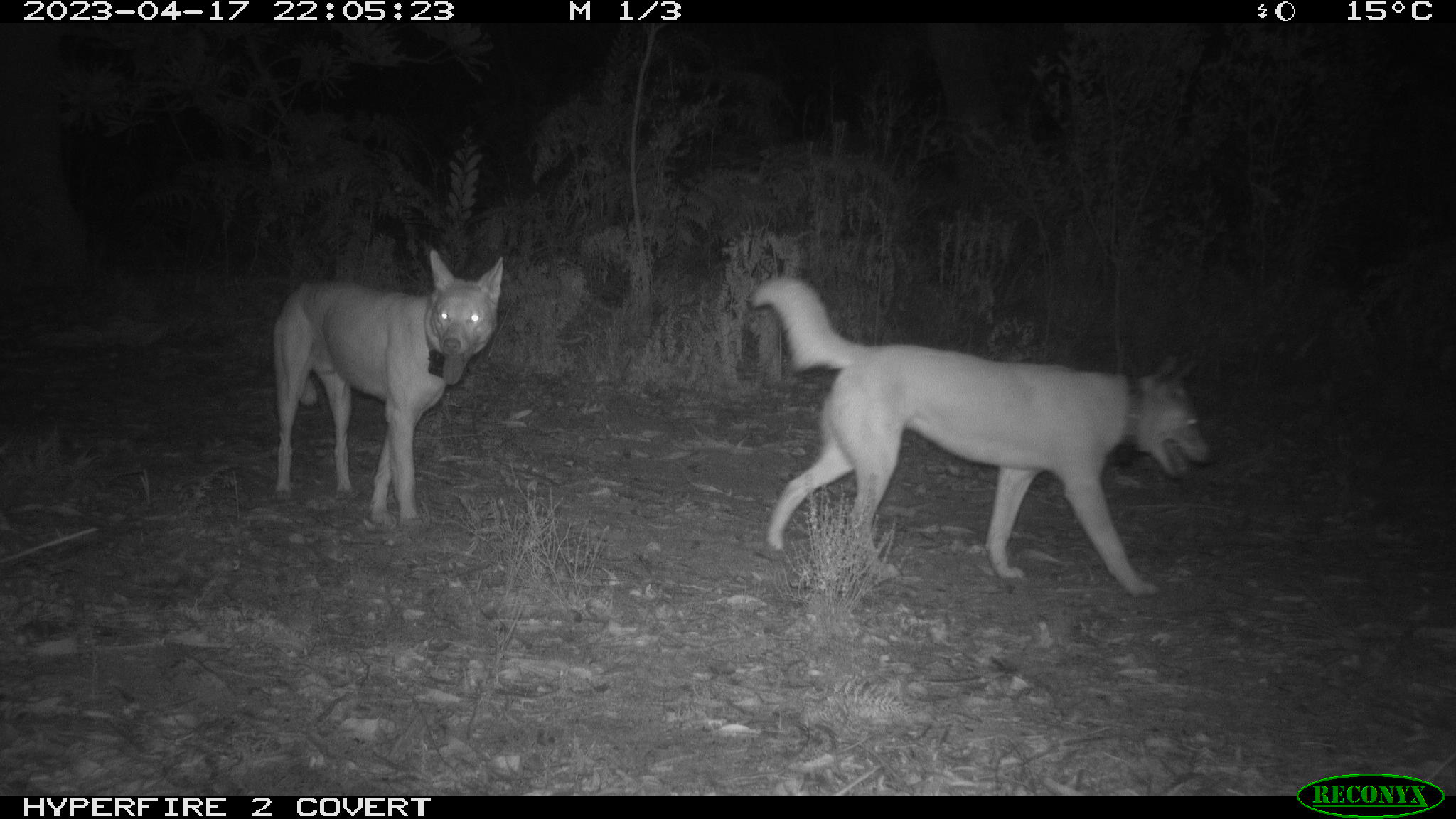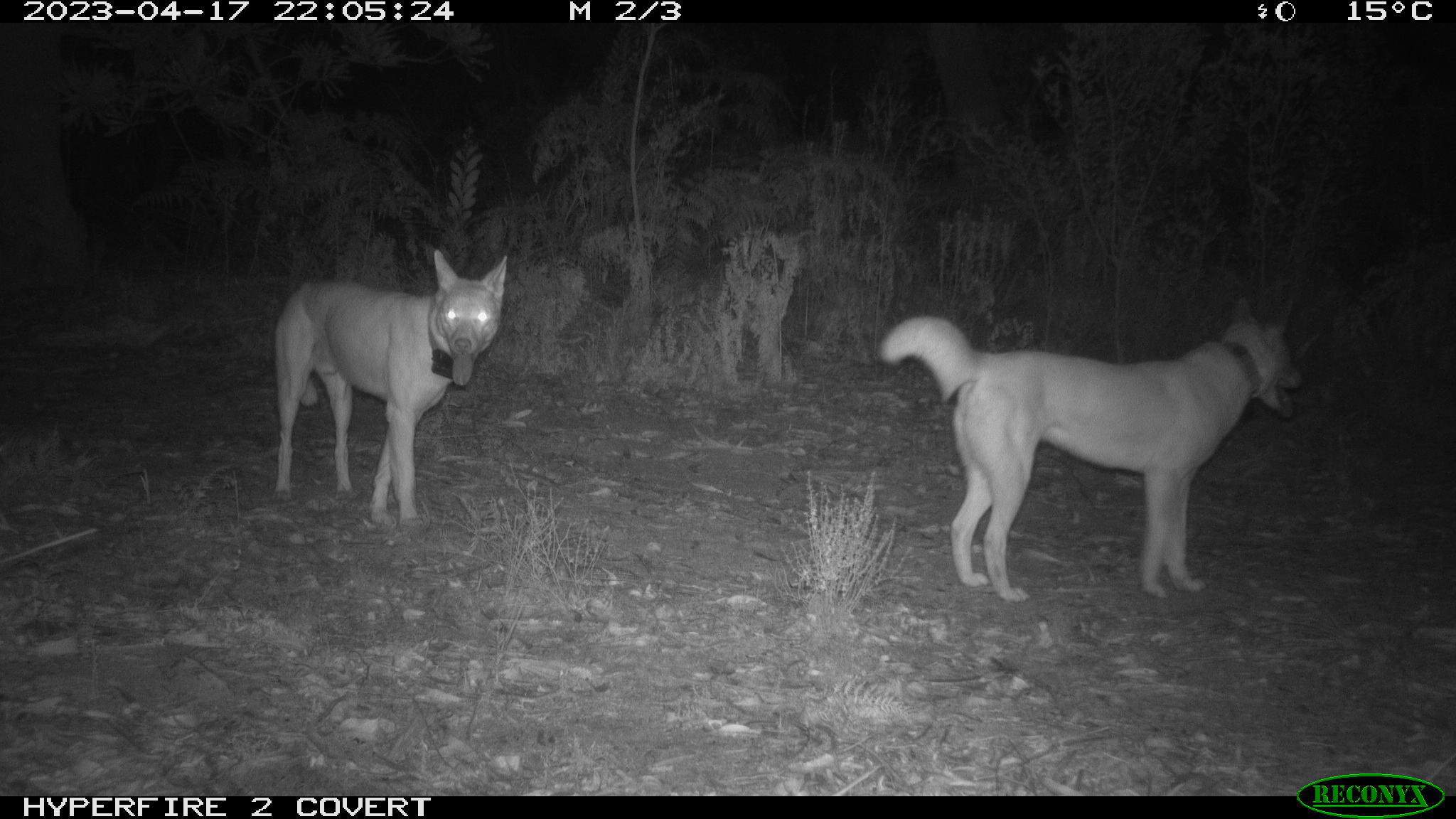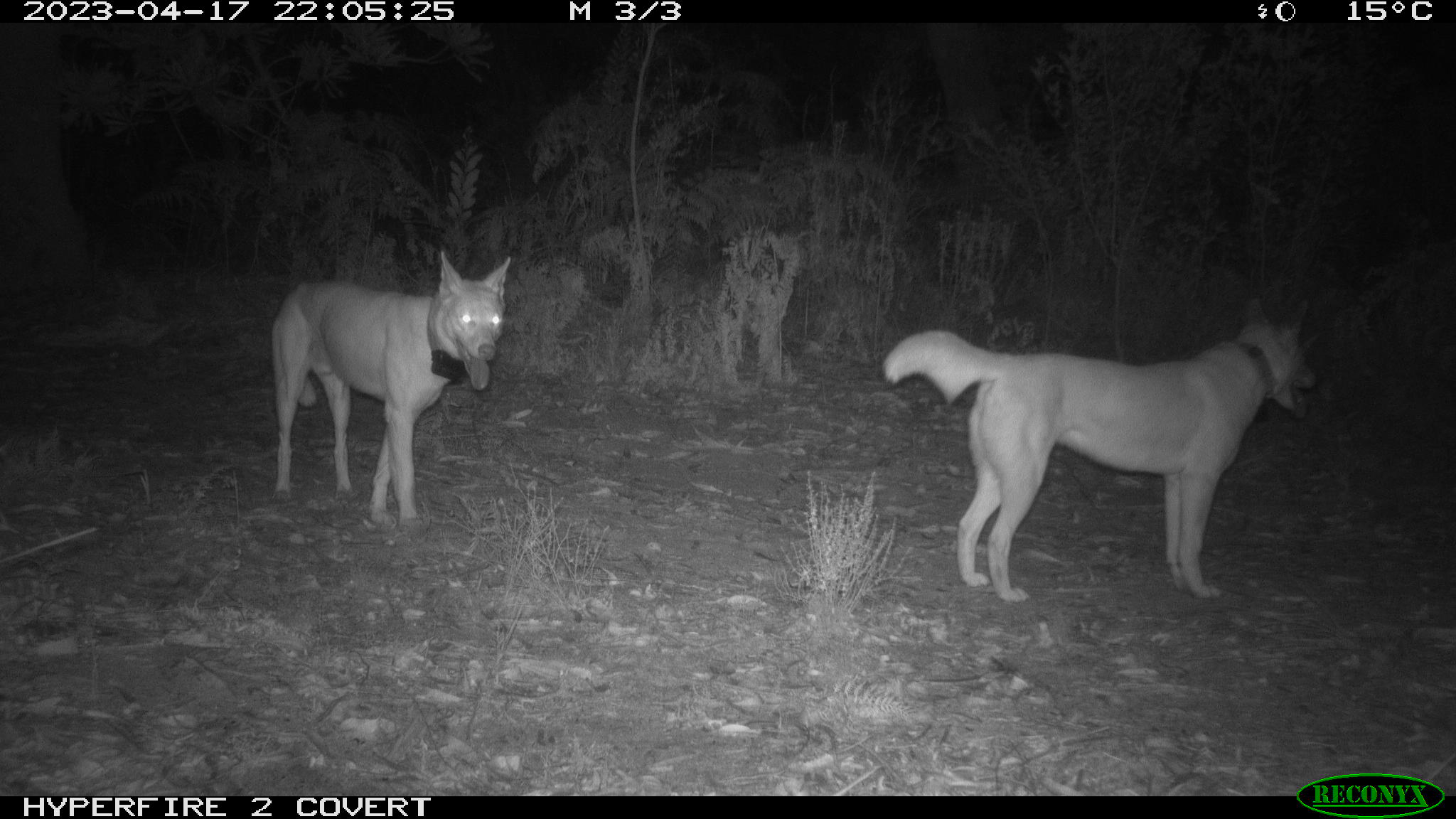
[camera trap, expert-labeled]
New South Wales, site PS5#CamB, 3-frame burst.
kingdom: Animalia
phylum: Chordata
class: Mammalia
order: Carnivora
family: Canidae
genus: Canis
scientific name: Canis familiaris dingo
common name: dingo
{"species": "dingo (Canis familiaris dingo)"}